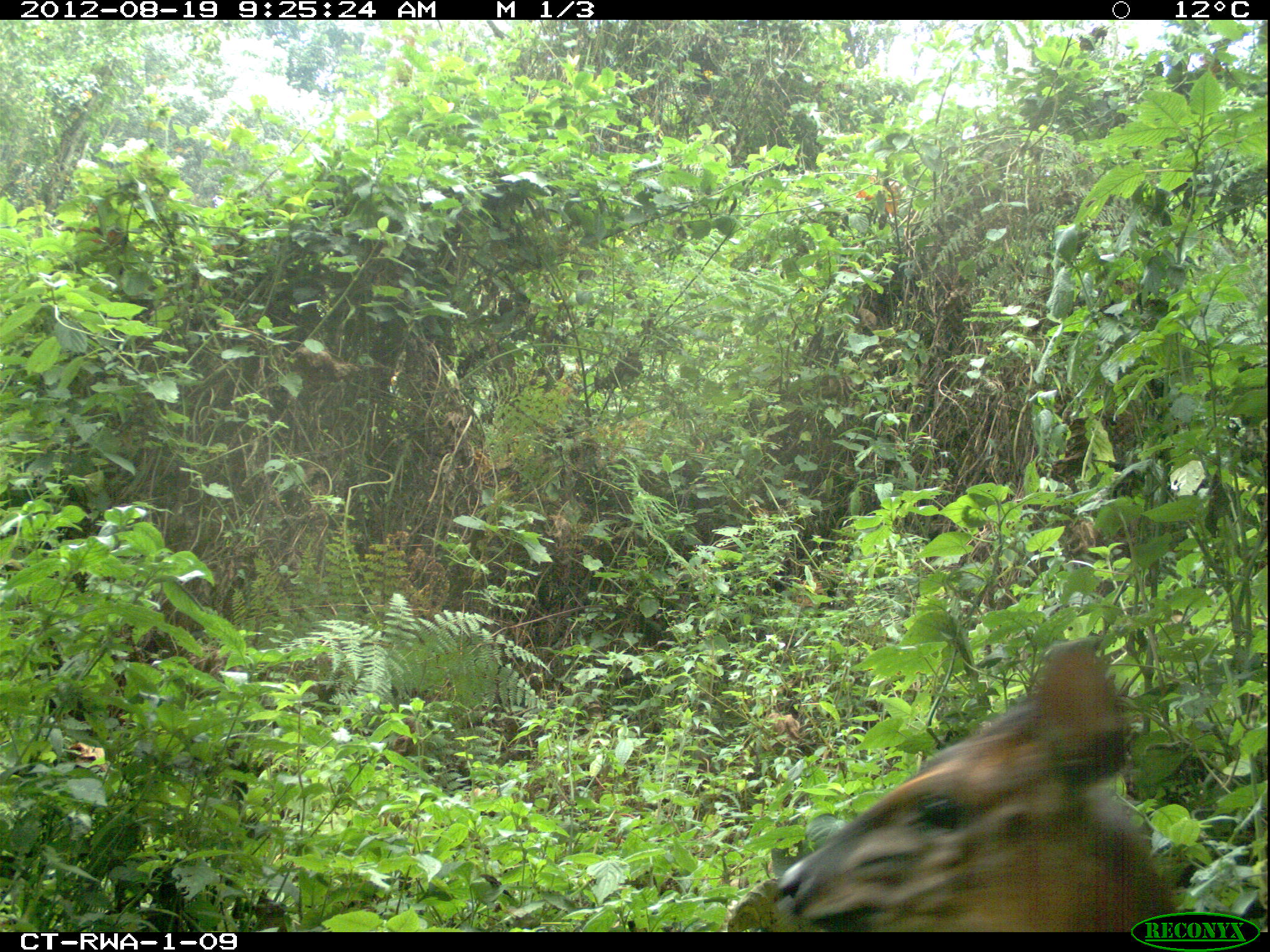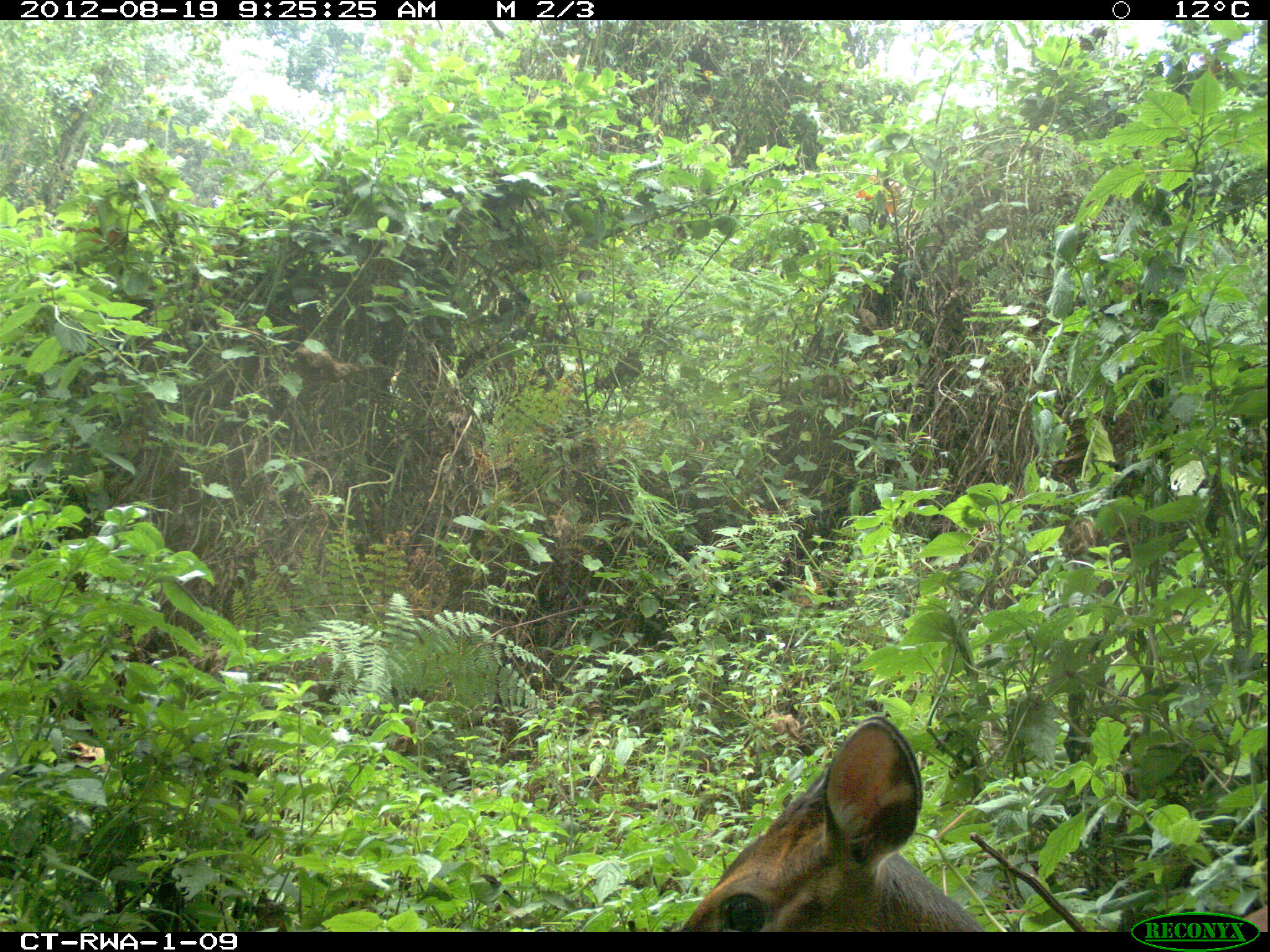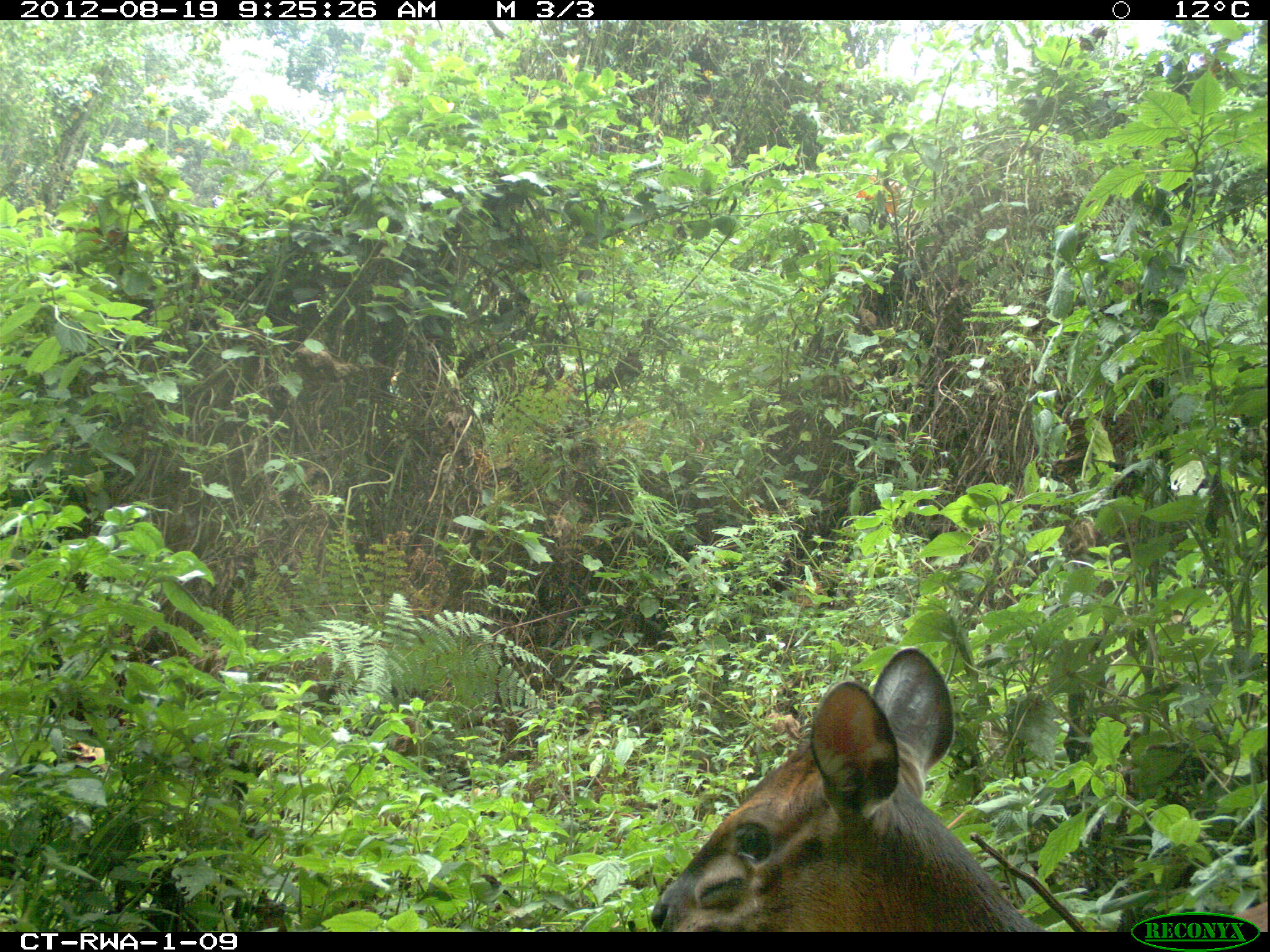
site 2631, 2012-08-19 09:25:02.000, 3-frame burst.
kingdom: Animalia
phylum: Chordata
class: Mammalia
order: Artiodactyla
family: Bovidae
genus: Cephalophus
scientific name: Cephalophus nigrifrons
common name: black-fronted duiker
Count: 1.